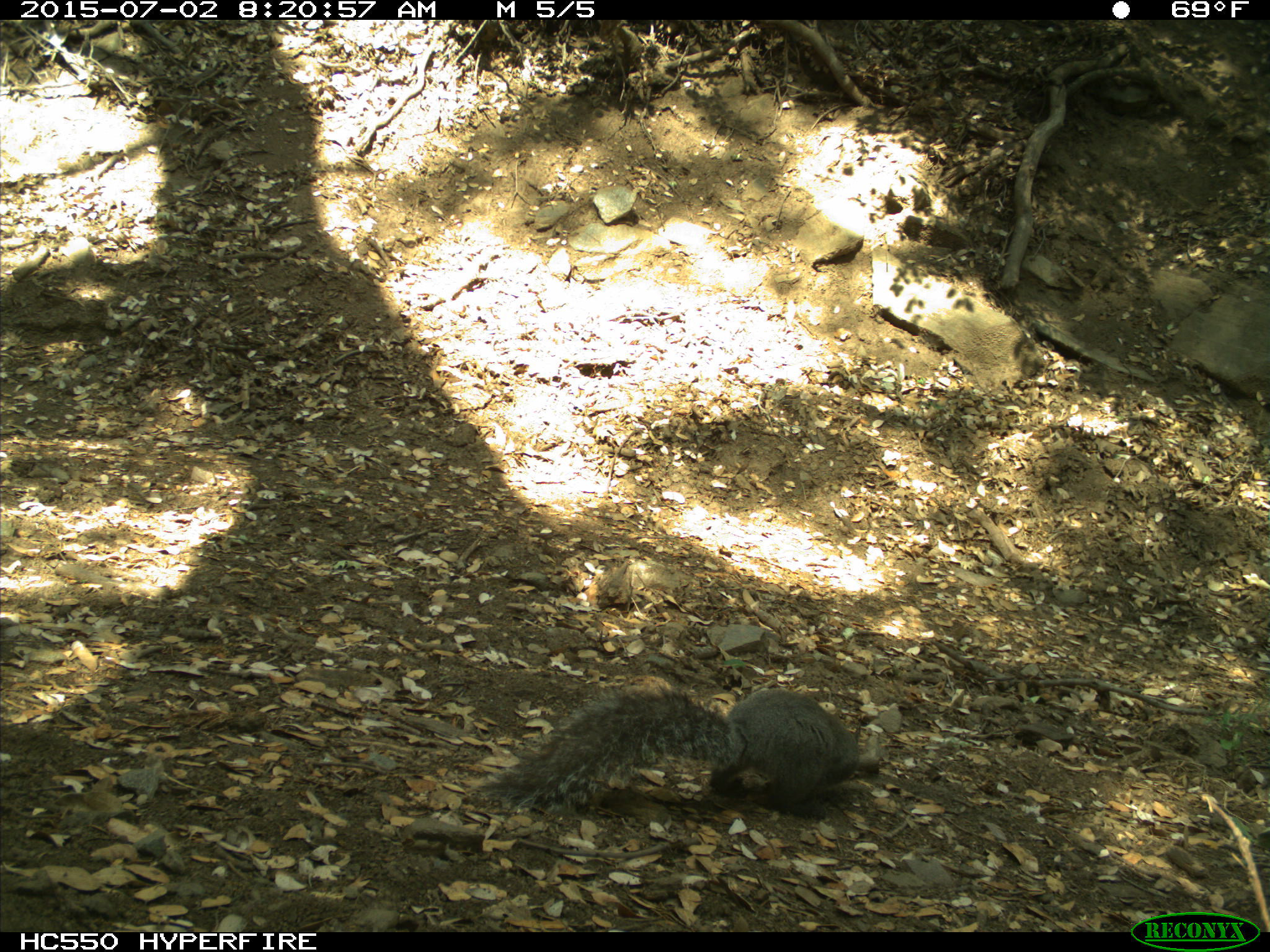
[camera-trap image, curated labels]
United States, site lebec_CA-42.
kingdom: Animalia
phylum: Chordata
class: Mammalia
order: Rodentia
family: Sciuridae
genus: Sciurus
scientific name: Sciurus carolinensis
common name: eastern gray squirrel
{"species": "Sciurus carolinensis (eastern gray squirrel)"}